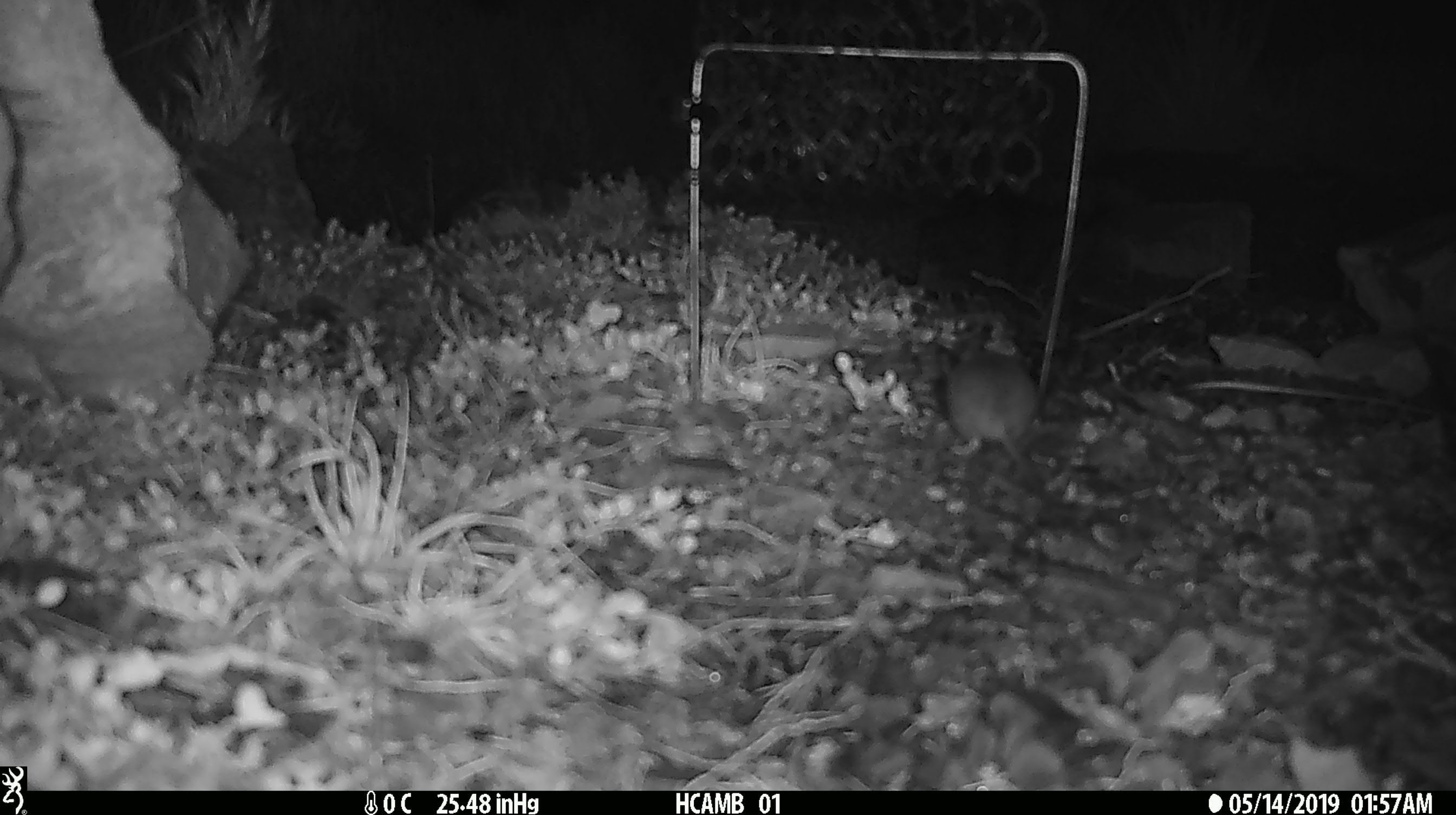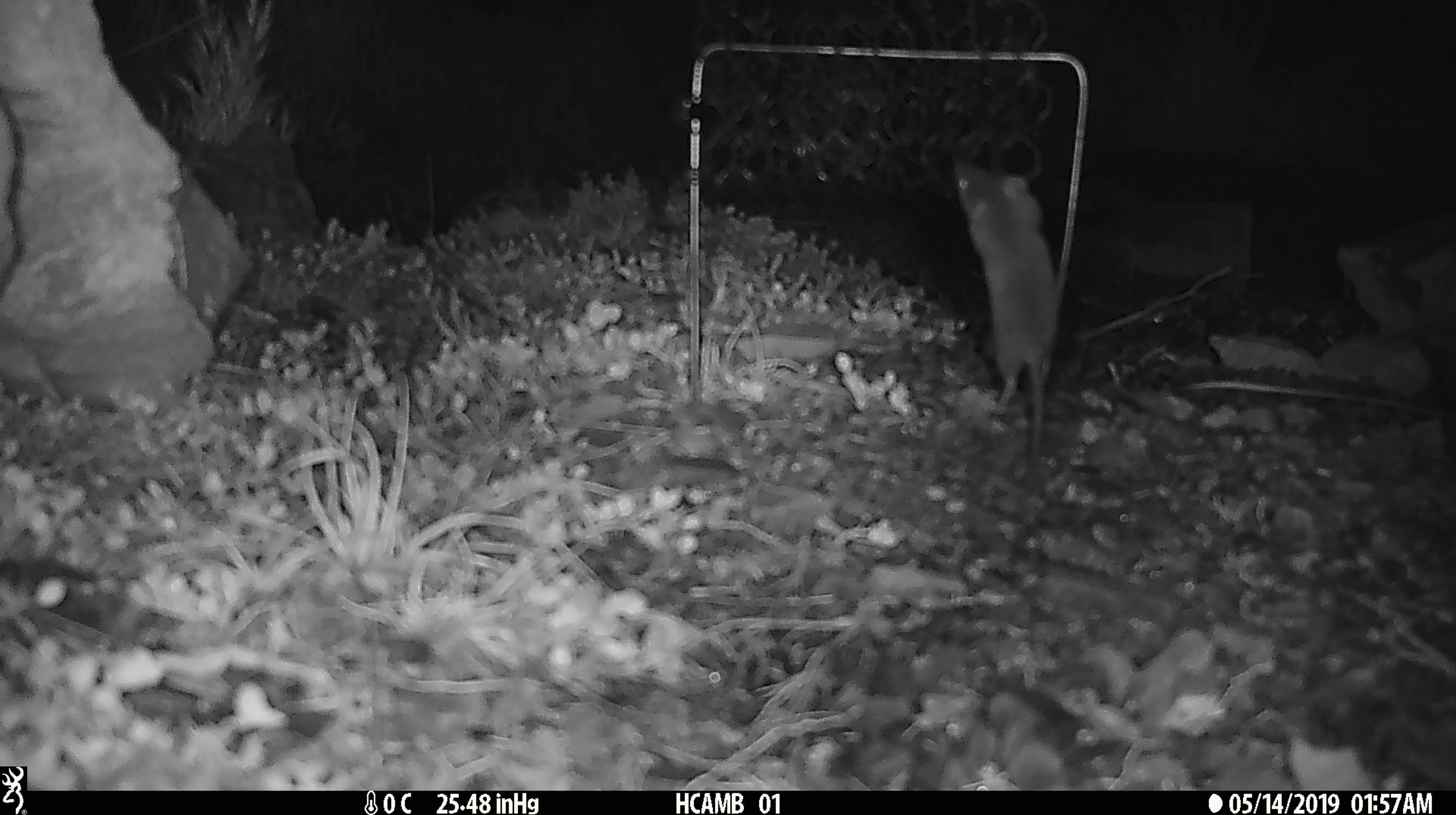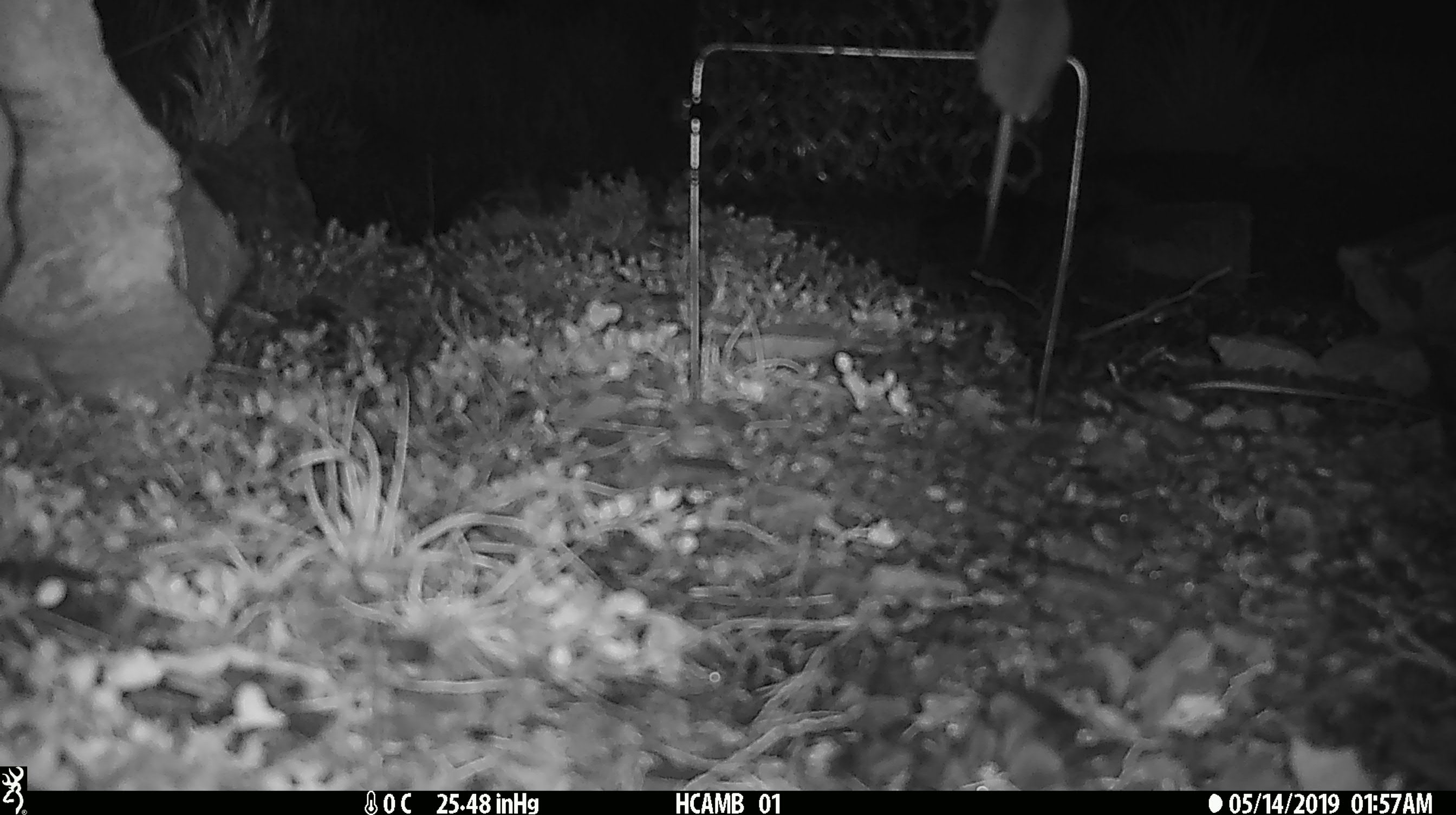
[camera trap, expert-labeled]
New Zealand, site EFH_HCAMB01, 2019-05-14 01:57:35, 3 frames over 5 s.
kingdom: Animalia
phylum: Chordata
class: Mammalia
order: Rodentia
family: Muridae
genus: Mus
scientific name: Mus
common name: mouse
Mouse (Mus).